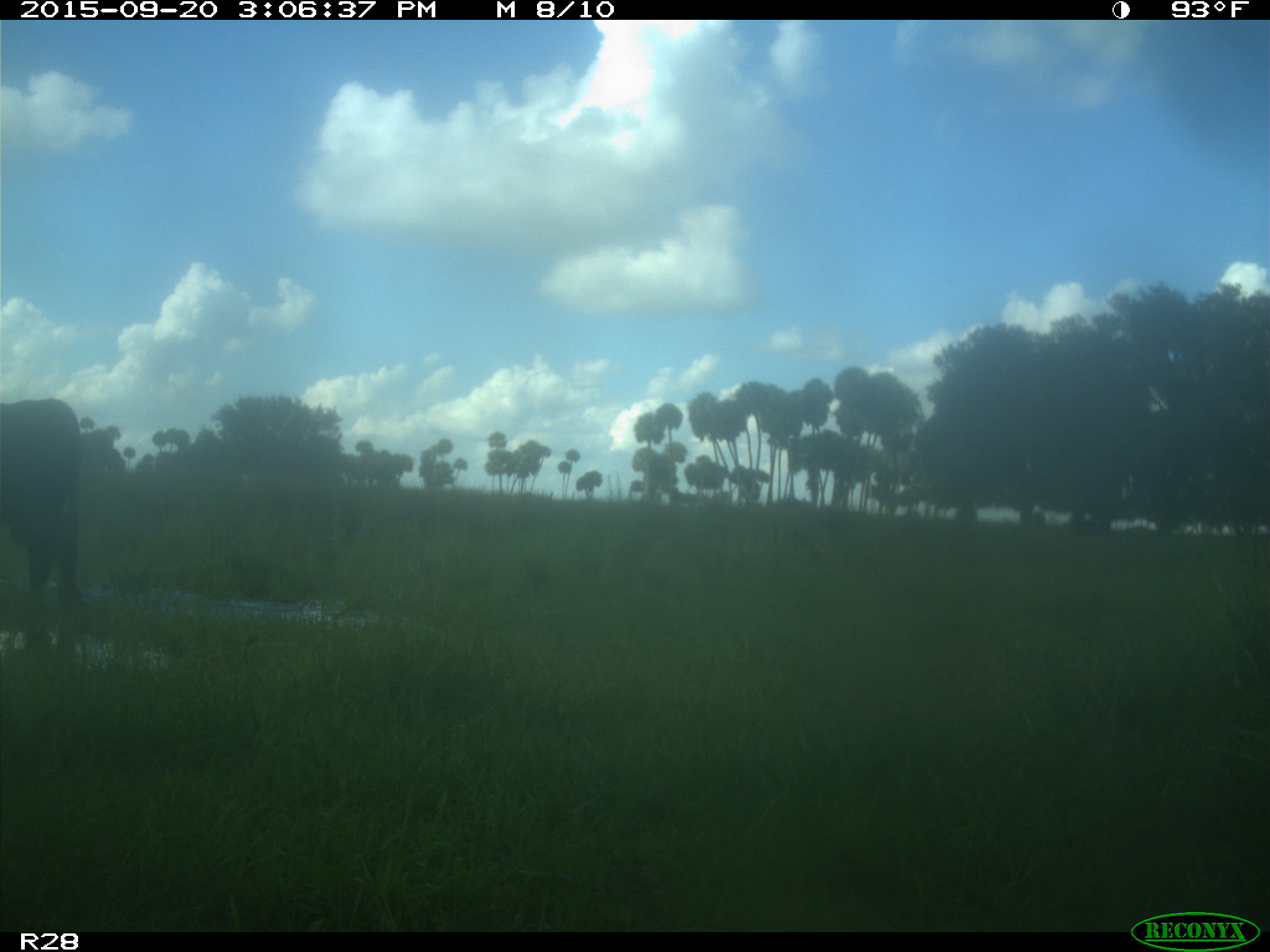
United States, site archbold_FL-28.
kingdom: Animalia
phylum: Chordata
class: Mammalia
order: Artiodactyla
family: Bovidae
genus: Bos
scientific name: Bos taurus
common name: domestic cow